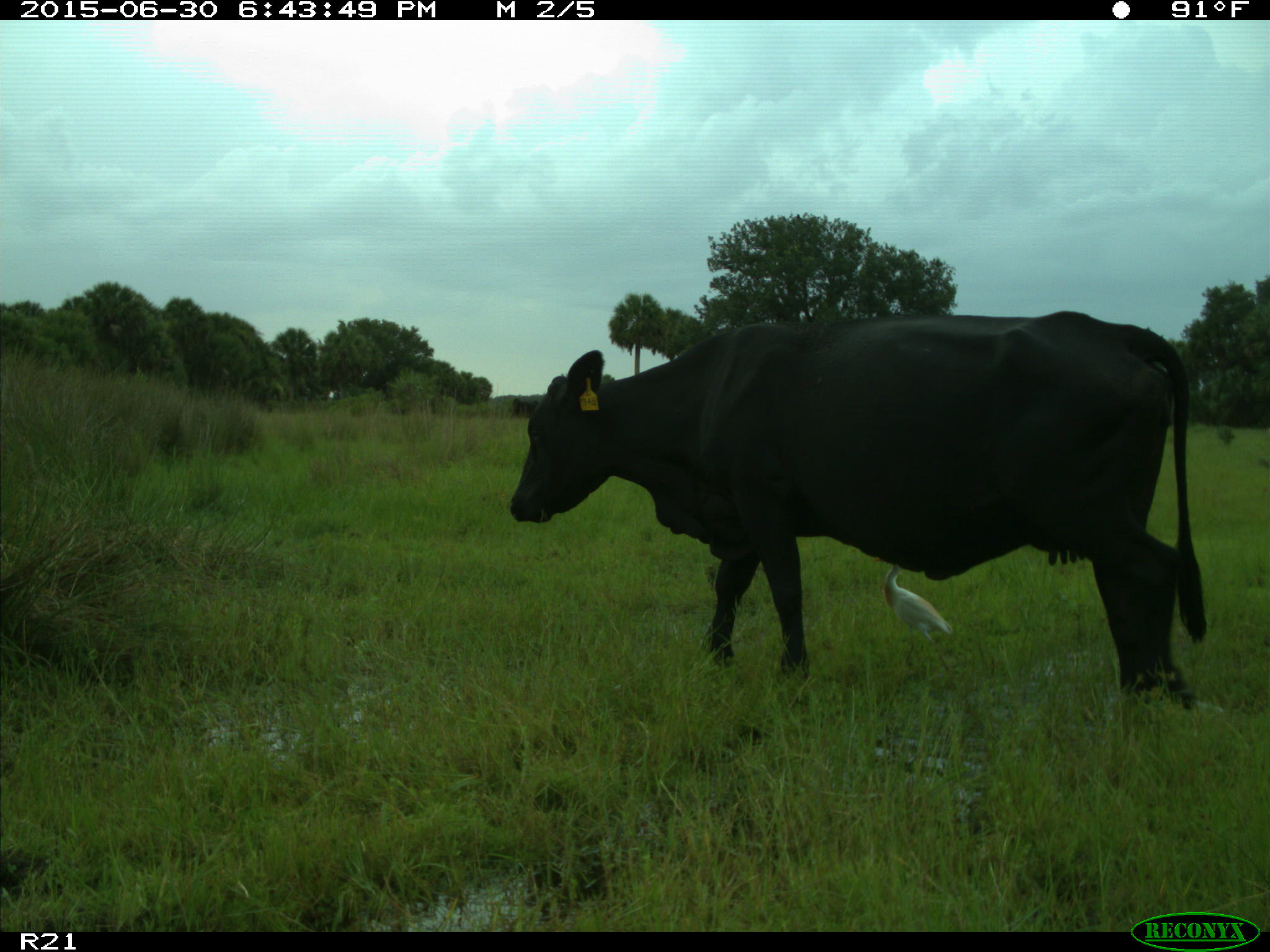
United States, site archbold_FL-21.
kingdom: Animalia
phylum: Chordata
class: Mammalia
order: Artiodactyla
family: Bovidae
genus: Bos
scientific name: Bos taurus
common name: domestic cow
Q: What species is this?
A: Bos taurus (domestic cow).